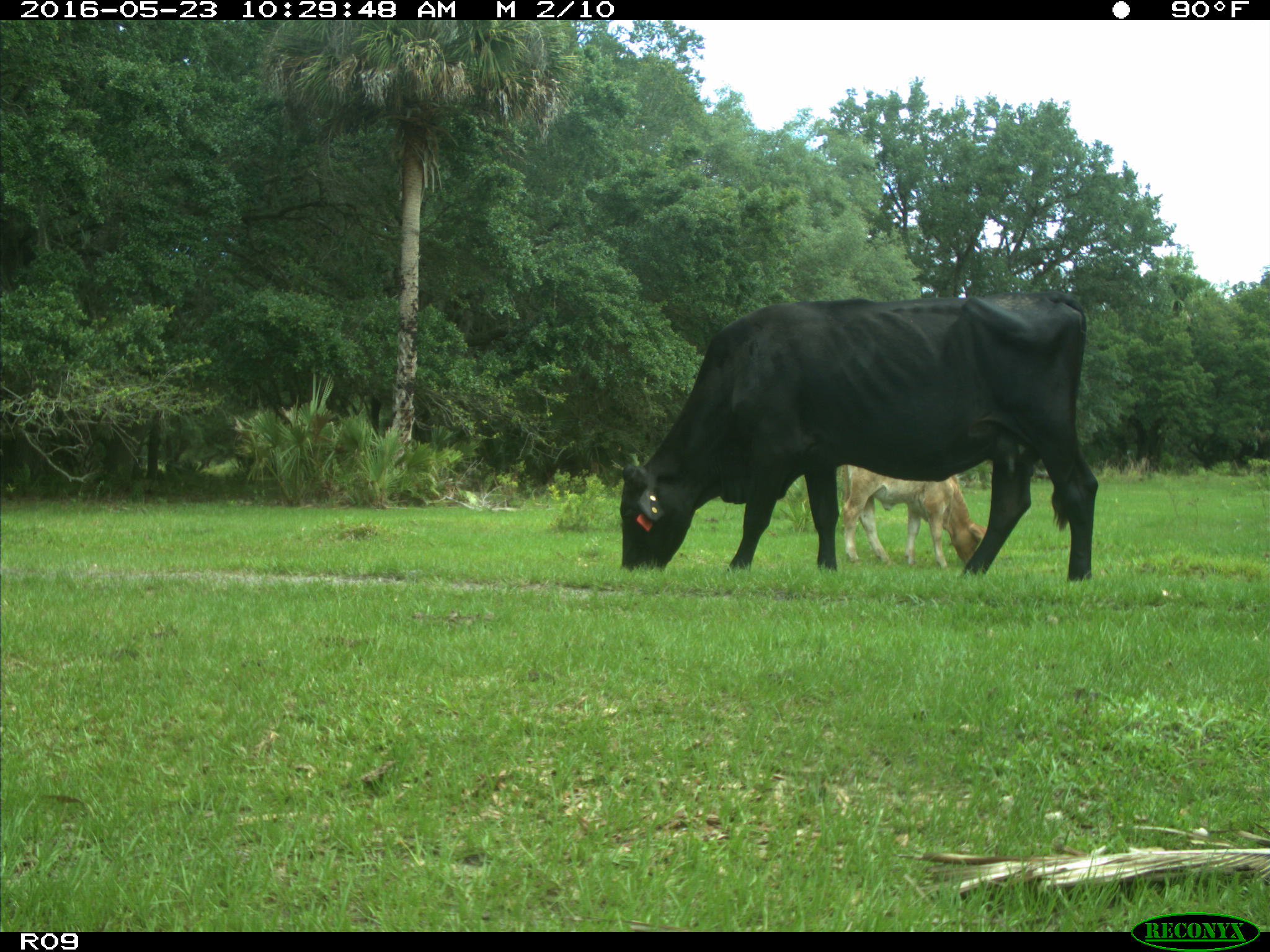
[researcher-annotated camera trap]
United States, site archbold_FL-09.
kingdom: Animalia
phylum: Chordata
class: Mammalia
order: Artiodactyla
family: Bovidae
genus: Bos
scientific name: Bos taurus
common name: domestic cow